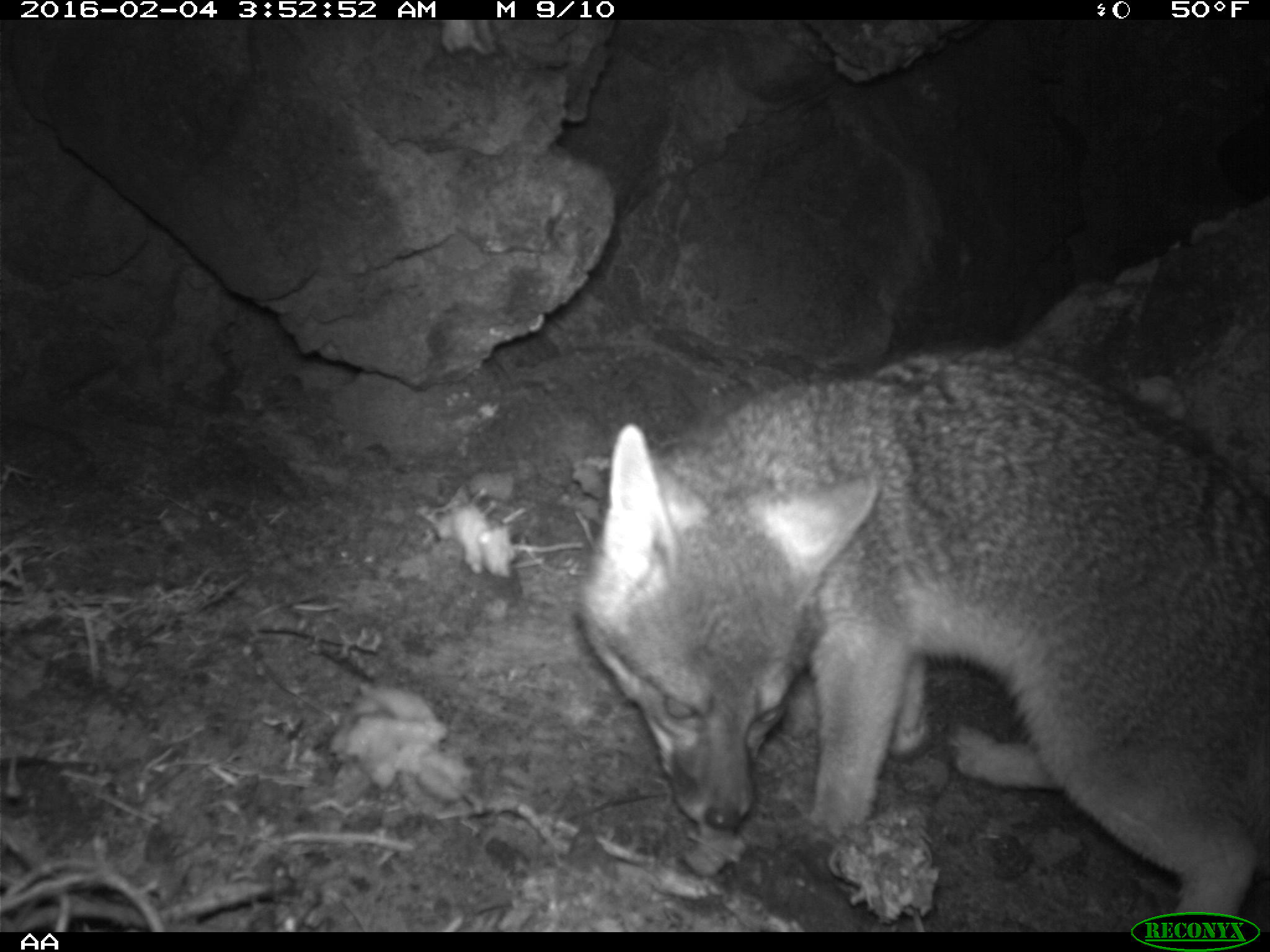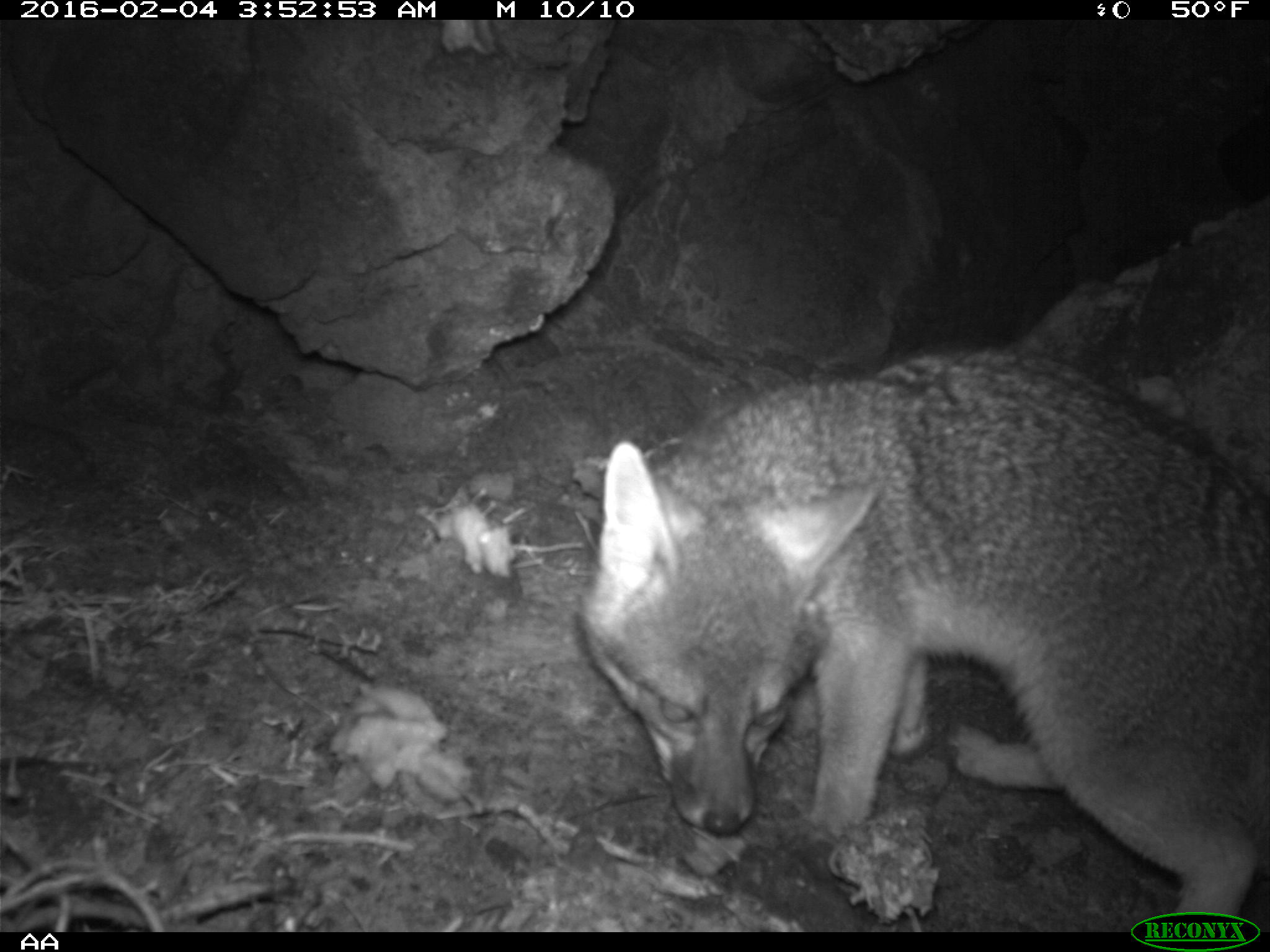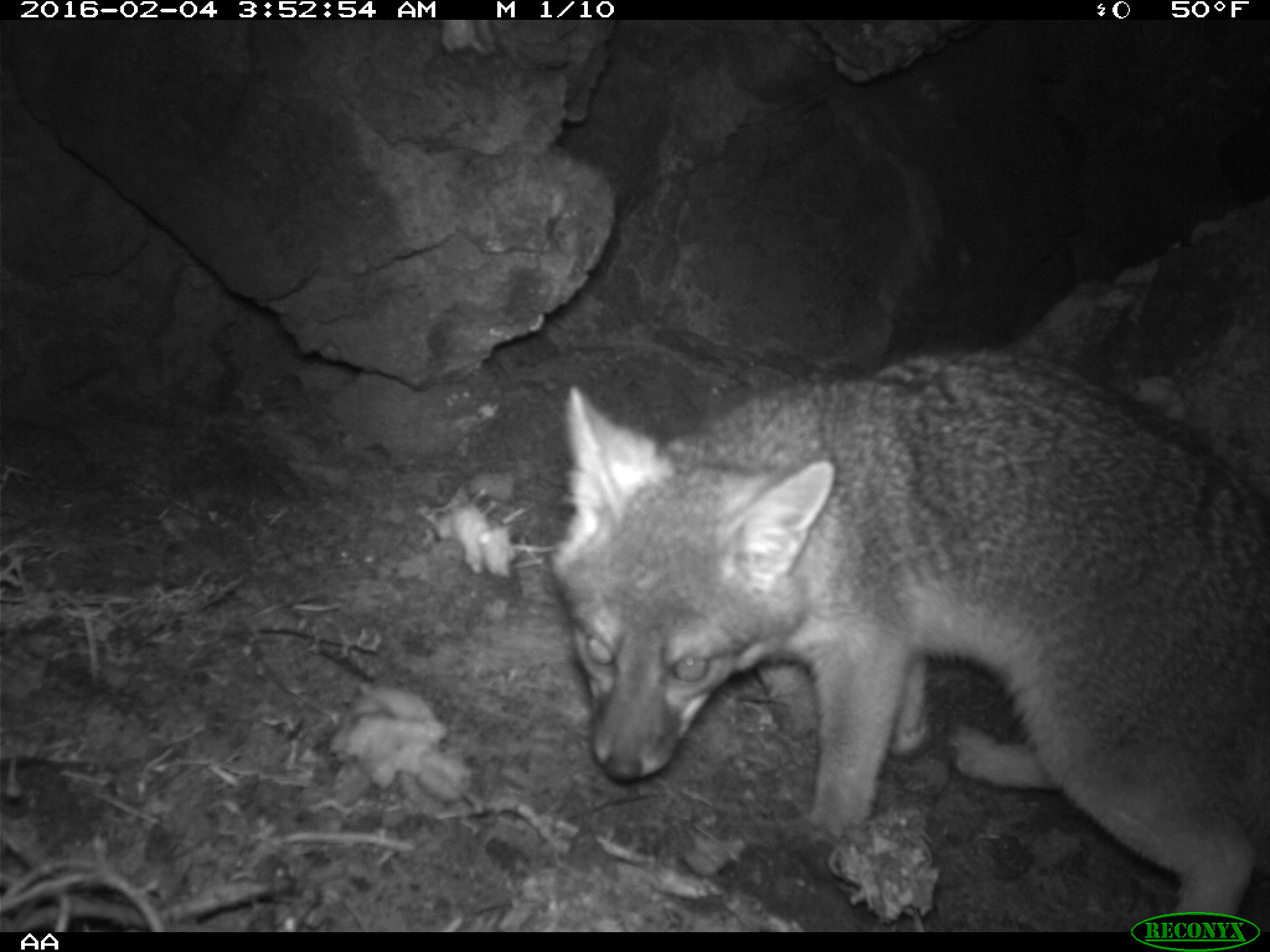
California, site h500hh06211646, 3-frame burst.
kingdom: Animalia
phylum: Chordata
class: Mammalia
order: Carnivora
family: Canidae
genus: Urocyon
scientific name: Urocyon littoralis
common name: island fox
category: fox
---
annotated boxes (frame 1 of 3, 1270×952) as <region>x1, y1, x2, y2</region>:
fox: <region>574, 344, 1269, 920</region>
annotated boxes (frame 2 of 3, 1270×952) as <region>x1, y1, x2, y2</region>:
fox: <region>575, 340, 1269, 929</region>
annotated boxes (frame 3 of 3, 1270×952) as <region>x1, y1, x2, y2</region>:
fox: <region>551, 346, 1269, 932</region>